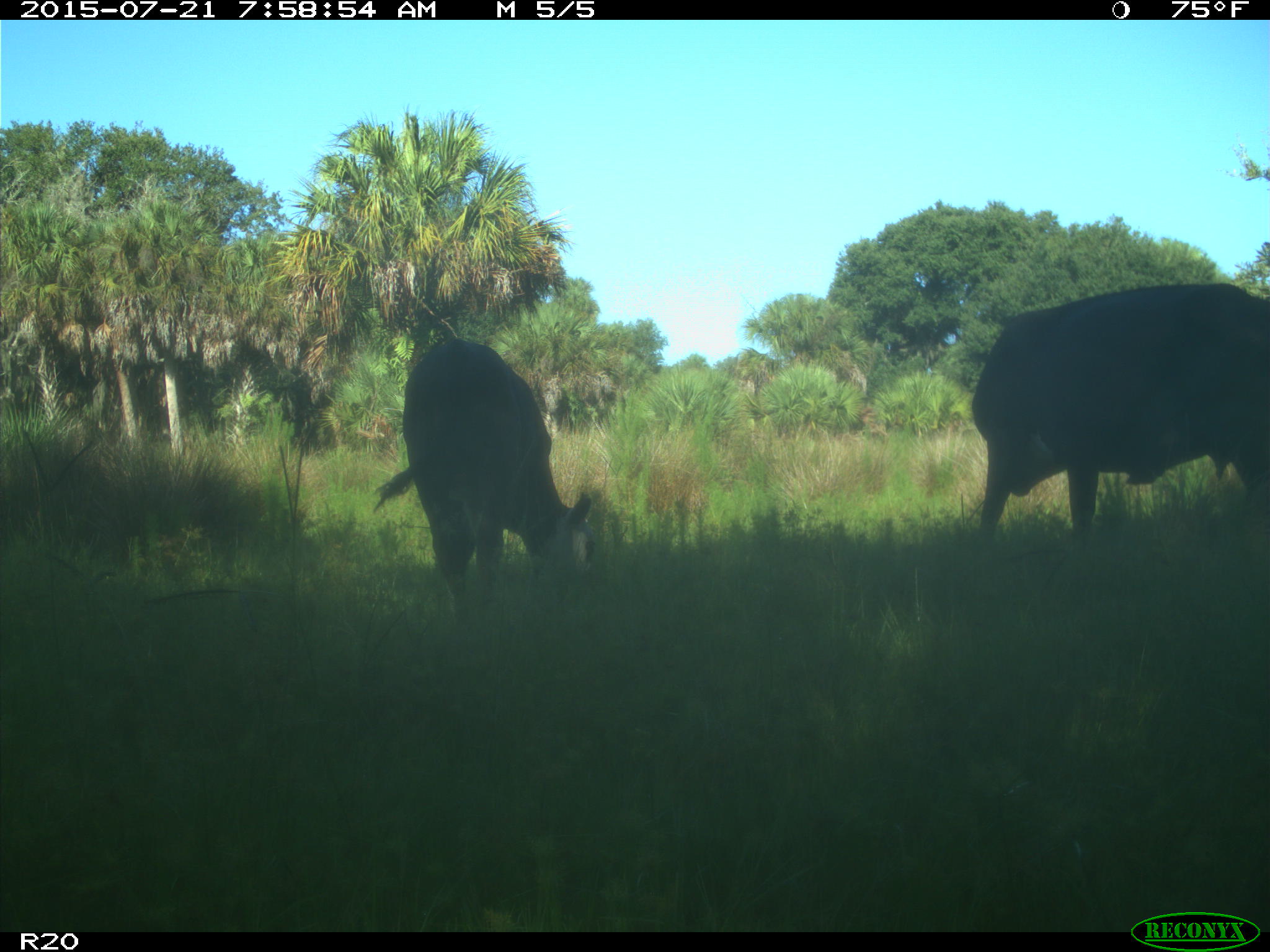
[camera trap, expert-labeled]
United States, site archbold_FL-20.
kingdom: Animalia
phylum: Chordata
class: Mammalia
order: Artiodactyla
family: Bovidae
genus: Bos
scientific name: Bos taurus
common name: domestic cow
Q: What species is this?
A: Bos taurus (domestic cow).